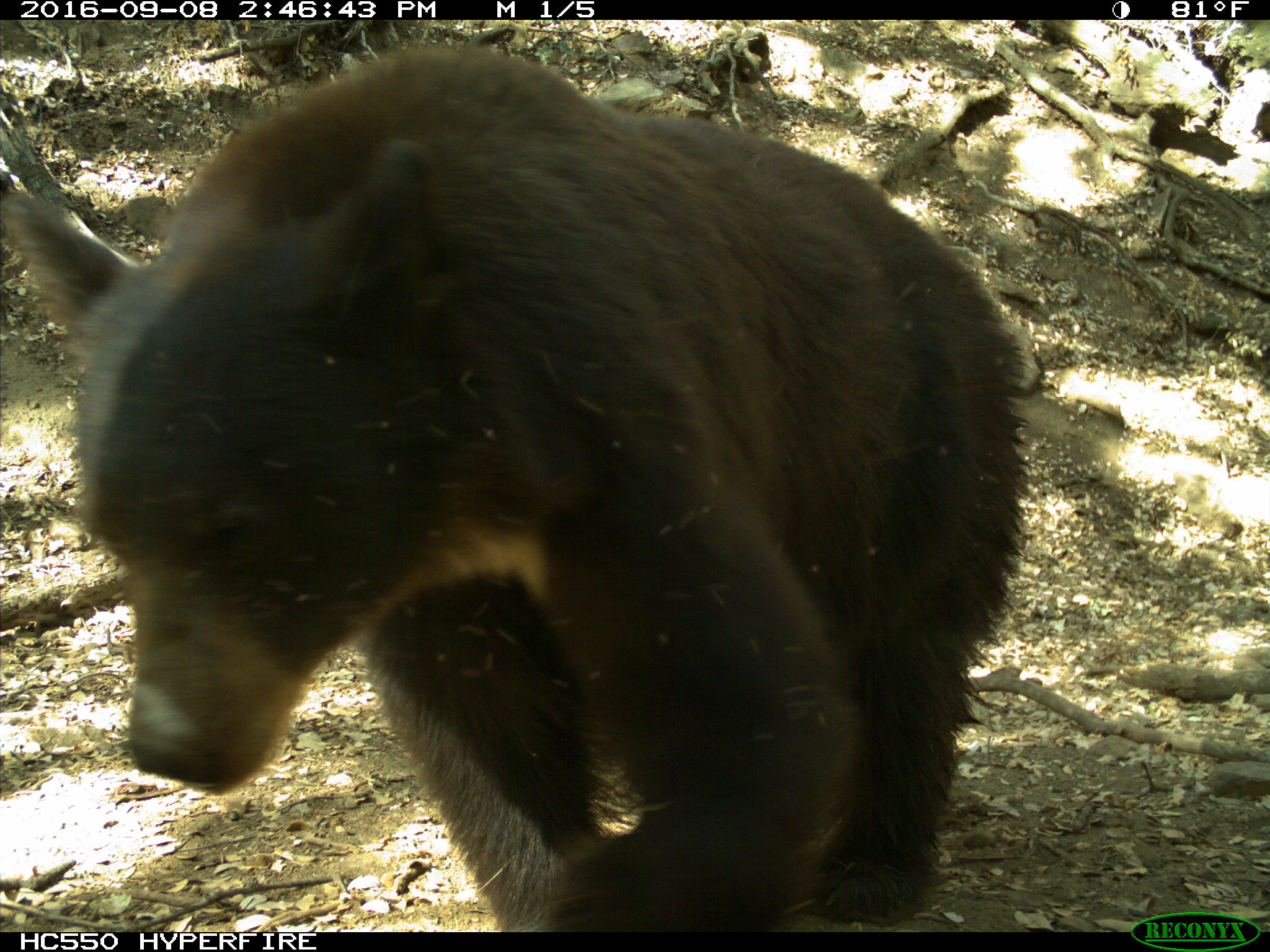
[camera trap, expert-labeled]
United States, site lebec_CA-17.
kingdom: Animalia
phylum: Chordata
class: Mammalia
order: Carnivora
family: Ursidae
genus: Ursus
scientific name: Ursus americanus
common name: american black bear